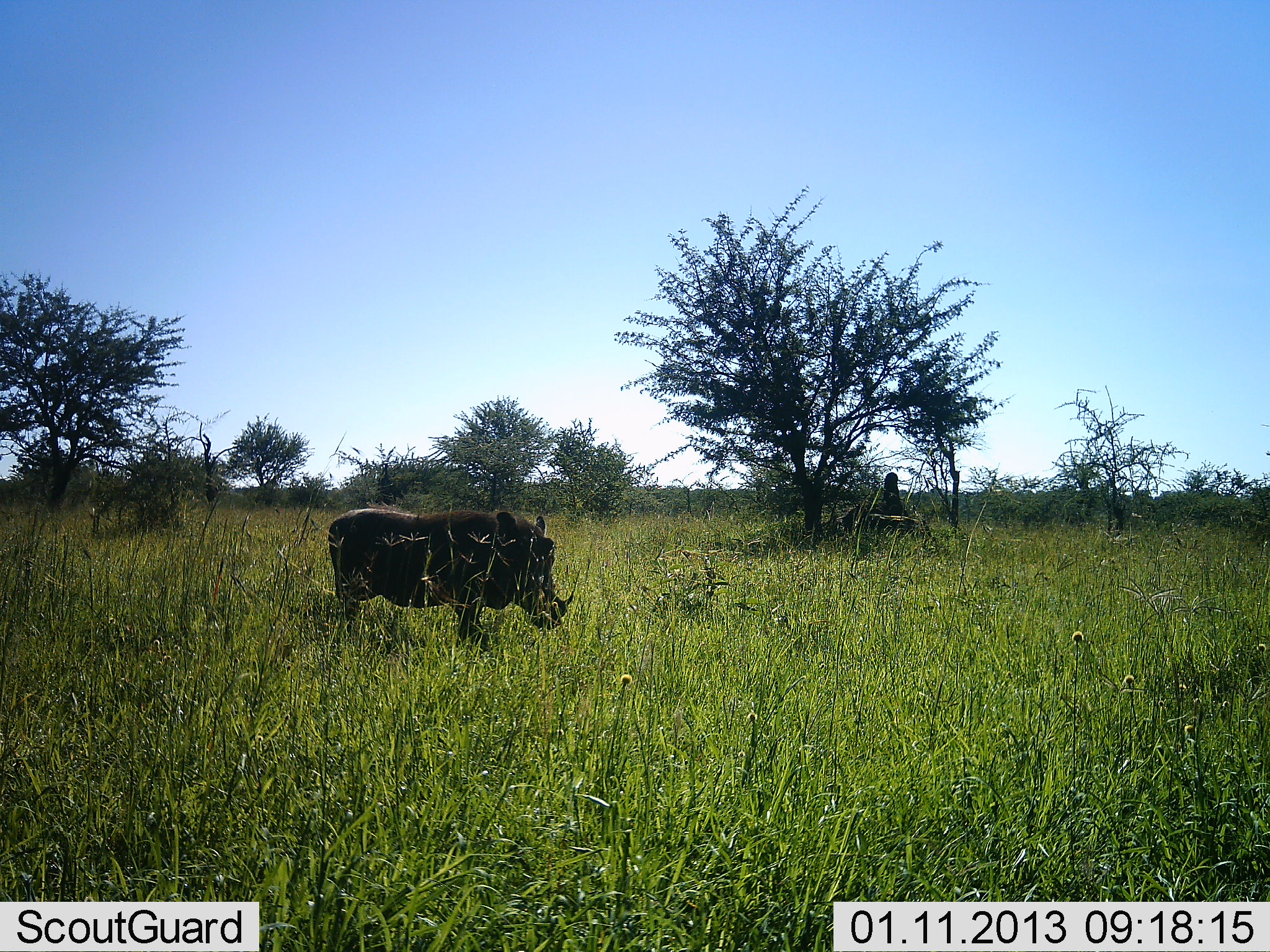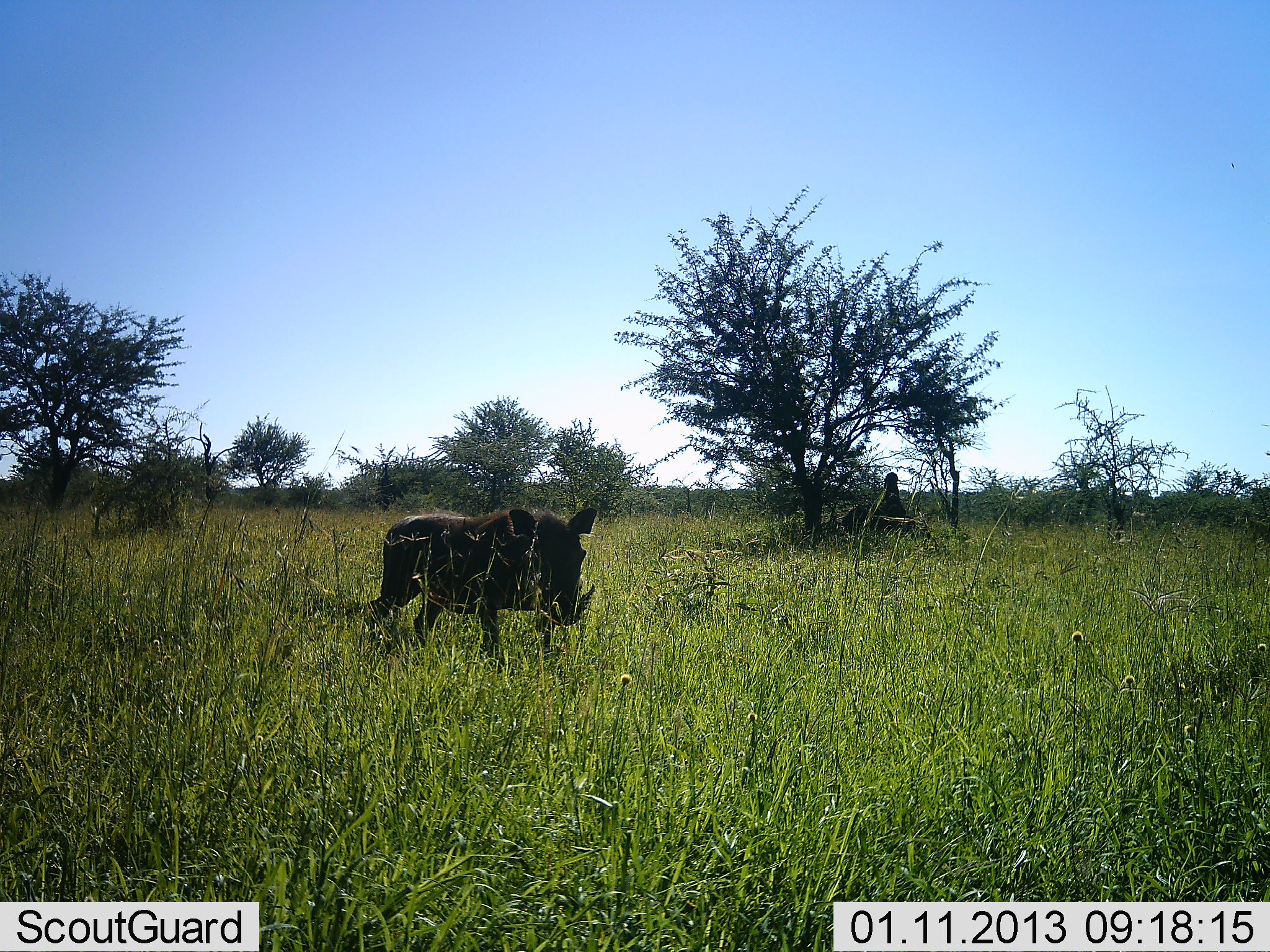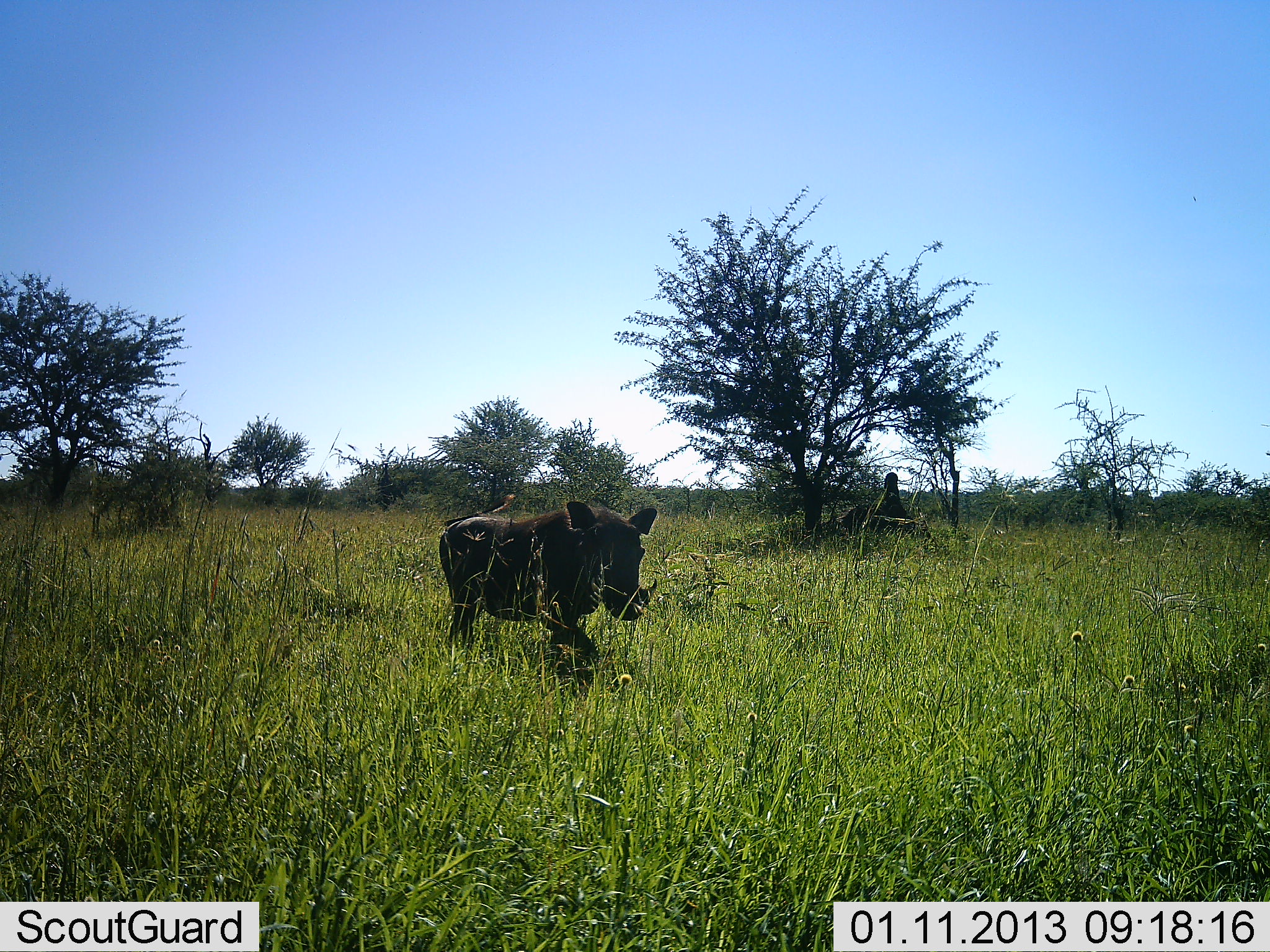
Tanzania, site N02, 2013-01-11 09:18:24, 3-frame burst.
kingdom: Animalia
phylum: Chordata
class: Mammalia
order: Artiodactyla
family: Suidae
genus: Phacochoerus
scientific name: Phacochoerus africanus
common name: warthog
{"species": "warthog (Phacochoerus africanus)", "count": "1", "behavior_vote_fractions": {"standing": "5%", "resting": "0%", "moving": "90%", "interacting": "0%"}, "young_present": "0%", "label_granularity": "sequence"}